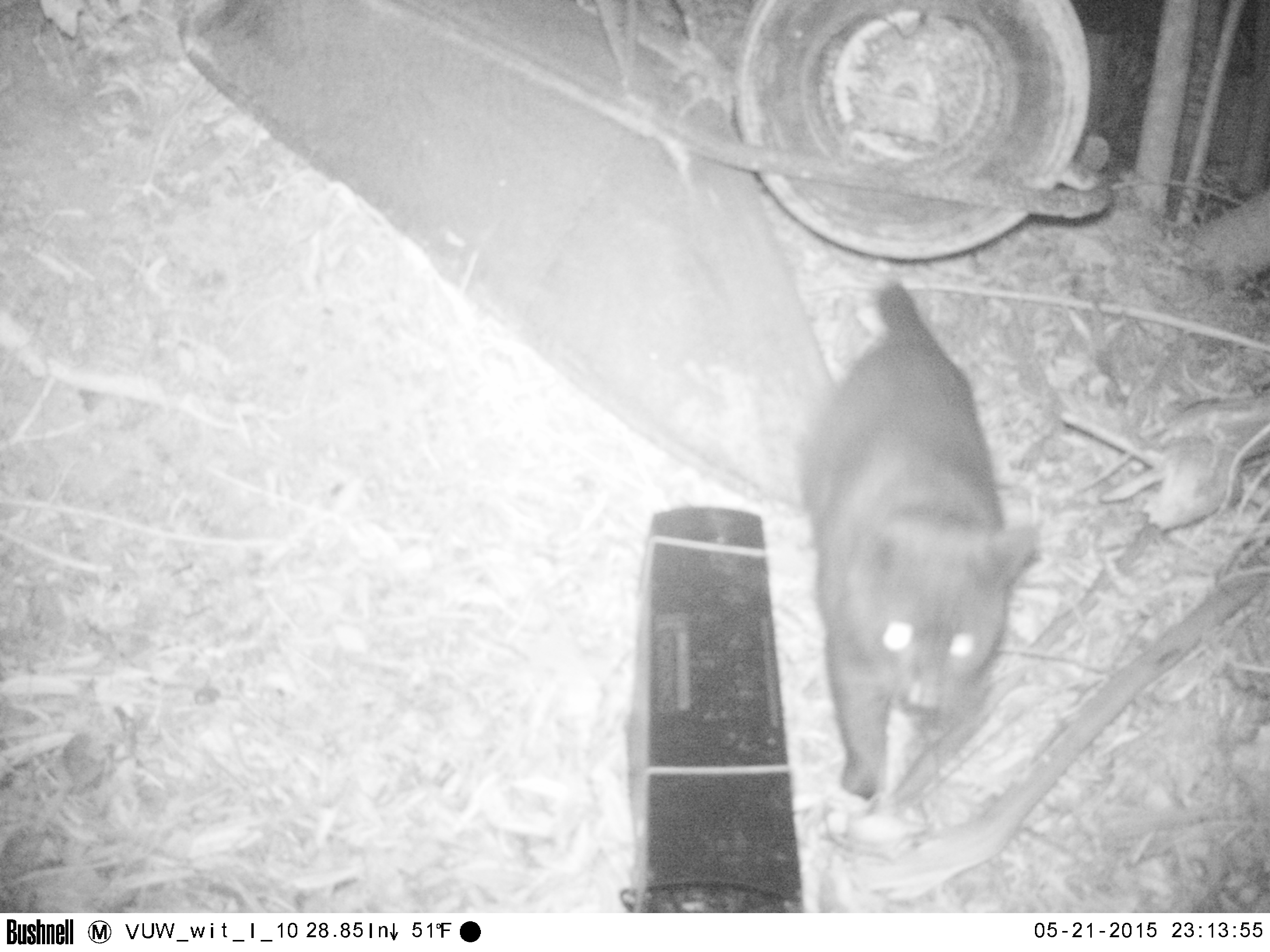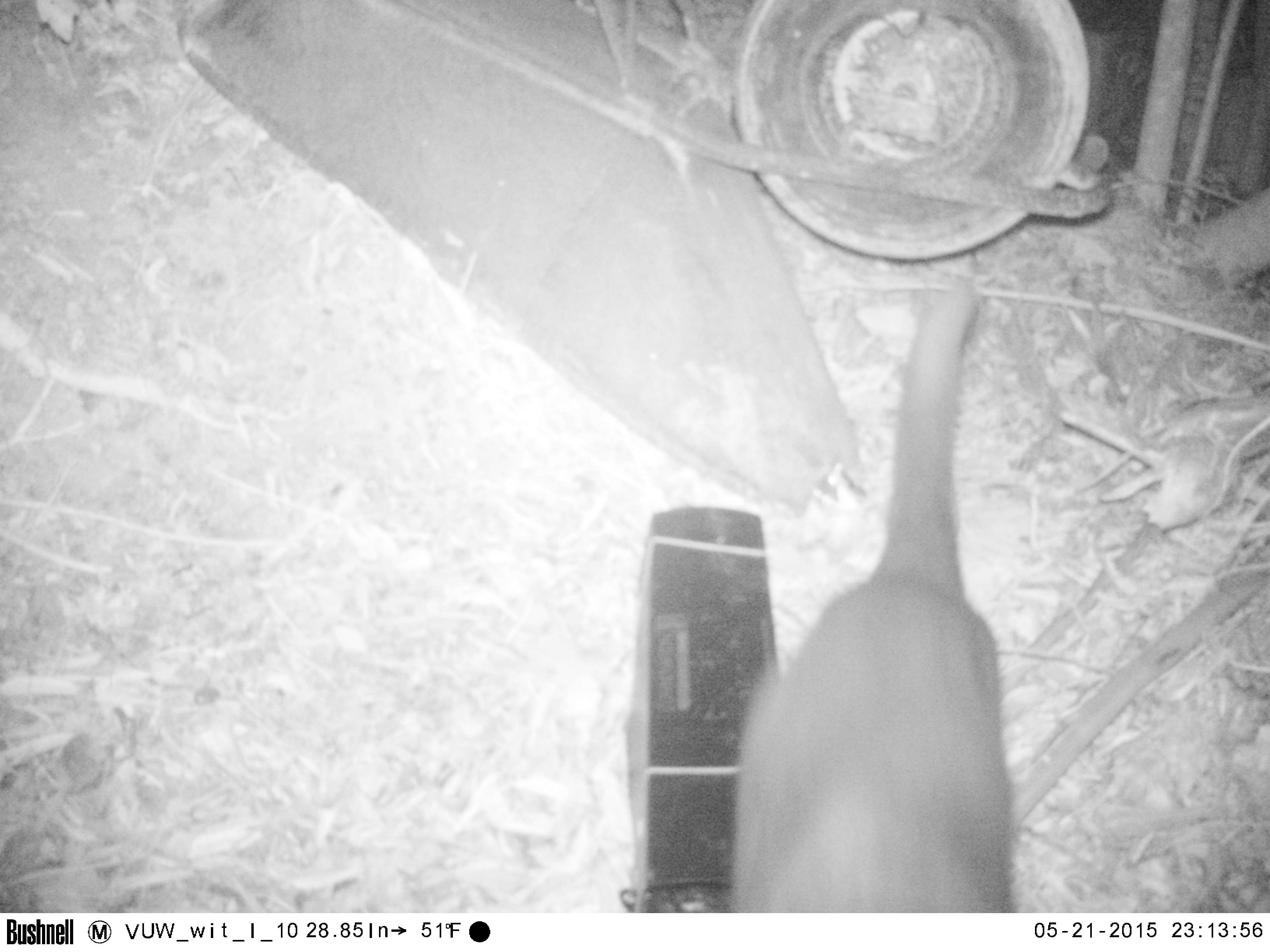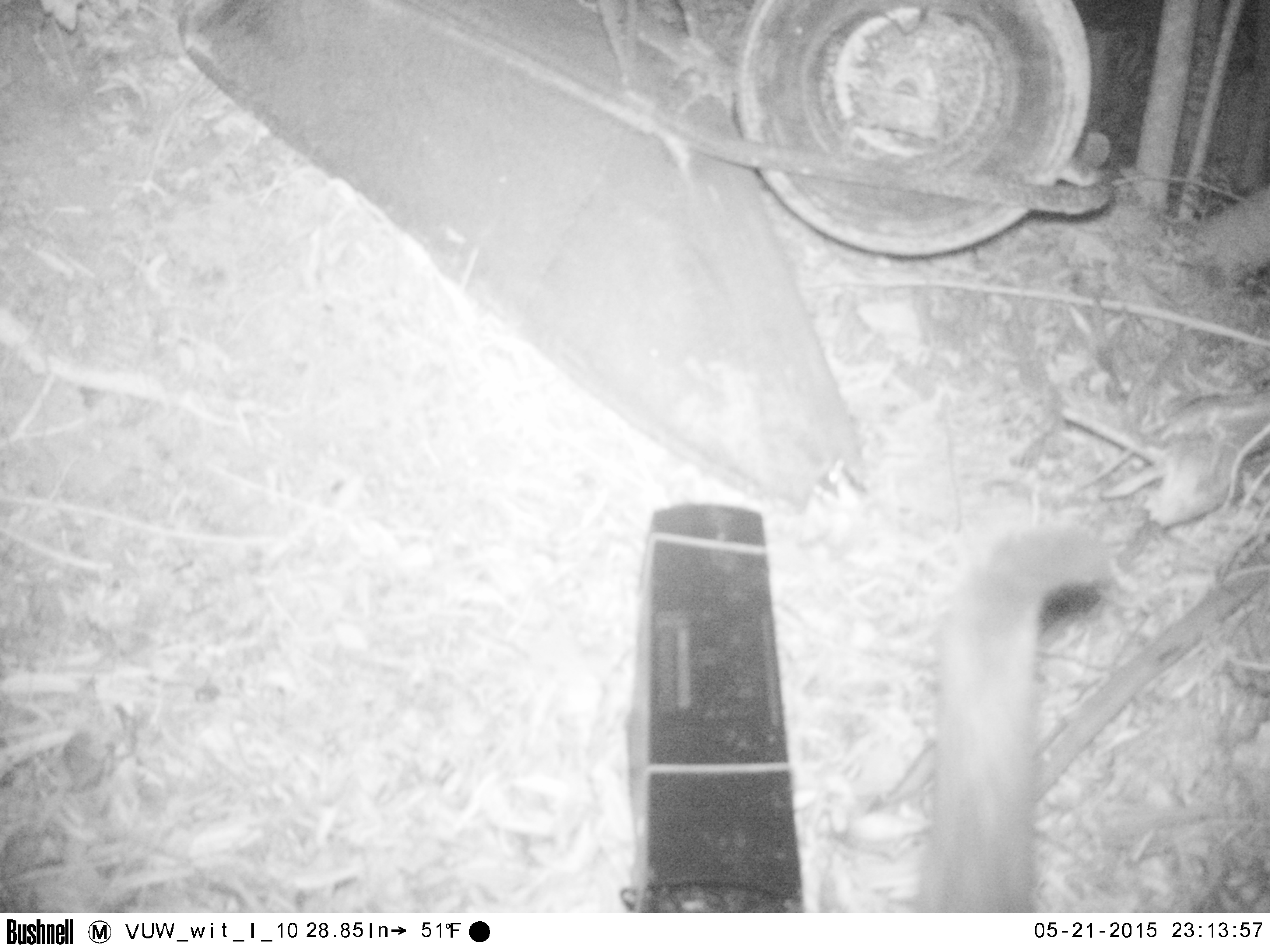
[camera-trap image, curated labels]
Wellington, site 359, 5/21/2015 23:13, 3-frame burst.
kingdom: Animalia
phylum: Chordata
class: Mammalia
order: Carnivora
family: Felidae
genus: Felis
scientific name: Felis catus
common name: cat